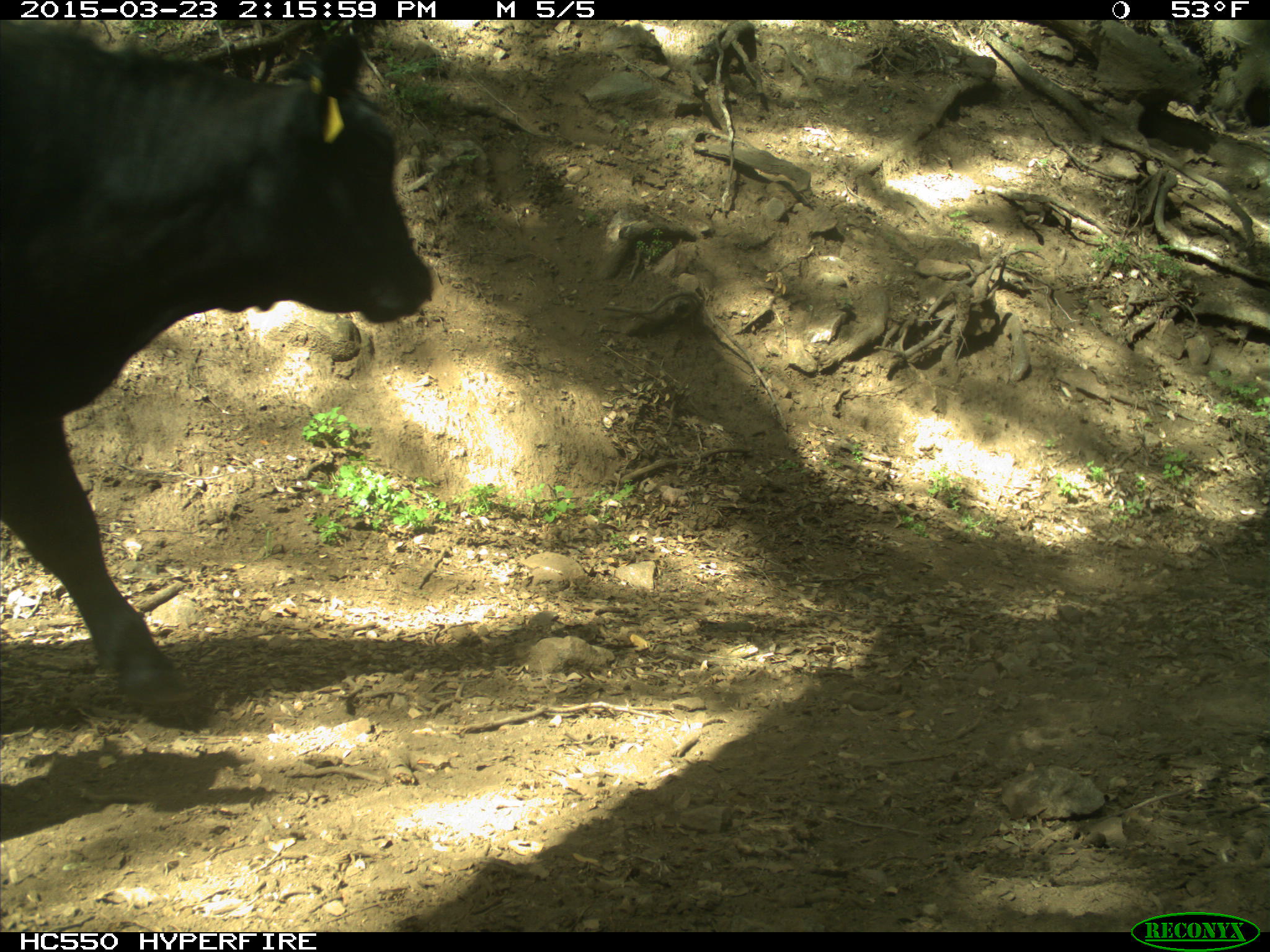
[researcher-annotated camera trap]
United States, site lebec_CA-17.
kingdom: Animalia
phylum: Chordata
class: Mammalia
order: Artiodactyla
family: Bovidae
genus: Bos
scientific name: Bos taurus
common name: domestic cow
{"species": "Bos taurus (domestic cow)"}